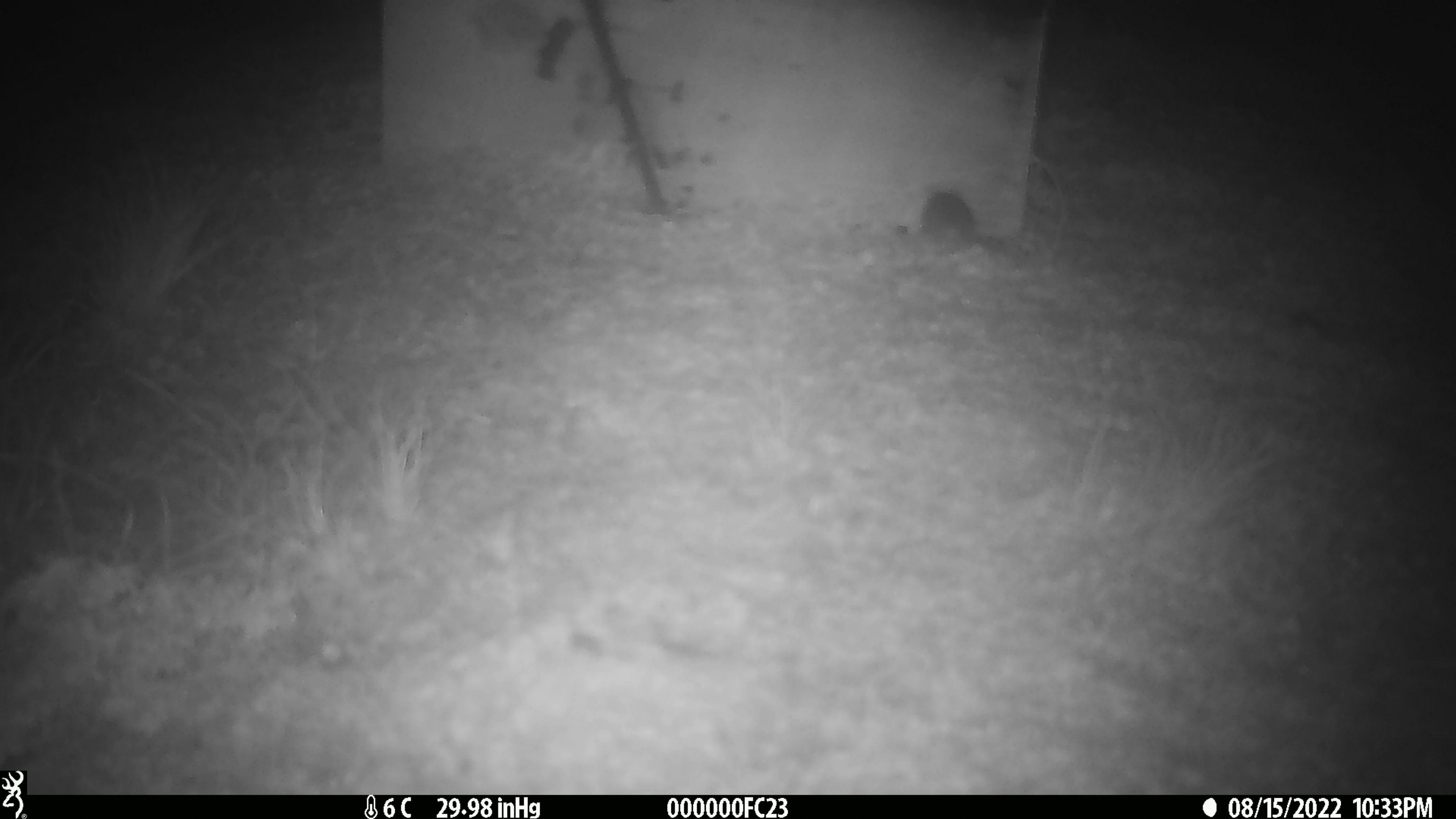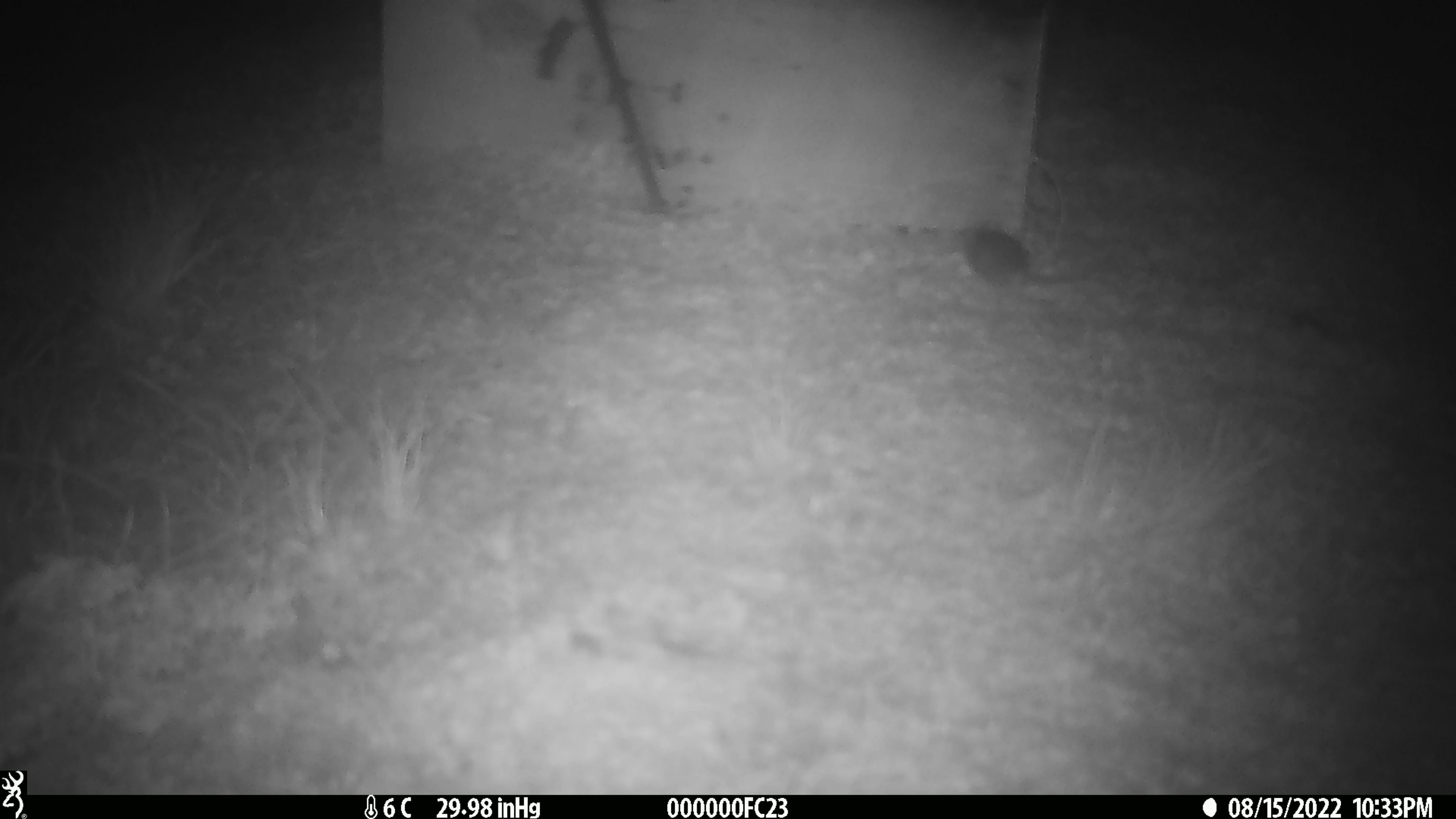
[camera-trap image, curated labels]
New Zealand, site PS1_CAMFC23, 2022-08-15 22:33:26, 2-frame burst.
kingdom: Animalia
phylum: Chordata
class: Mammalia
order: Rodentia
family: Muridae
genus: Mus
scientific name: Mus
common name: mouse